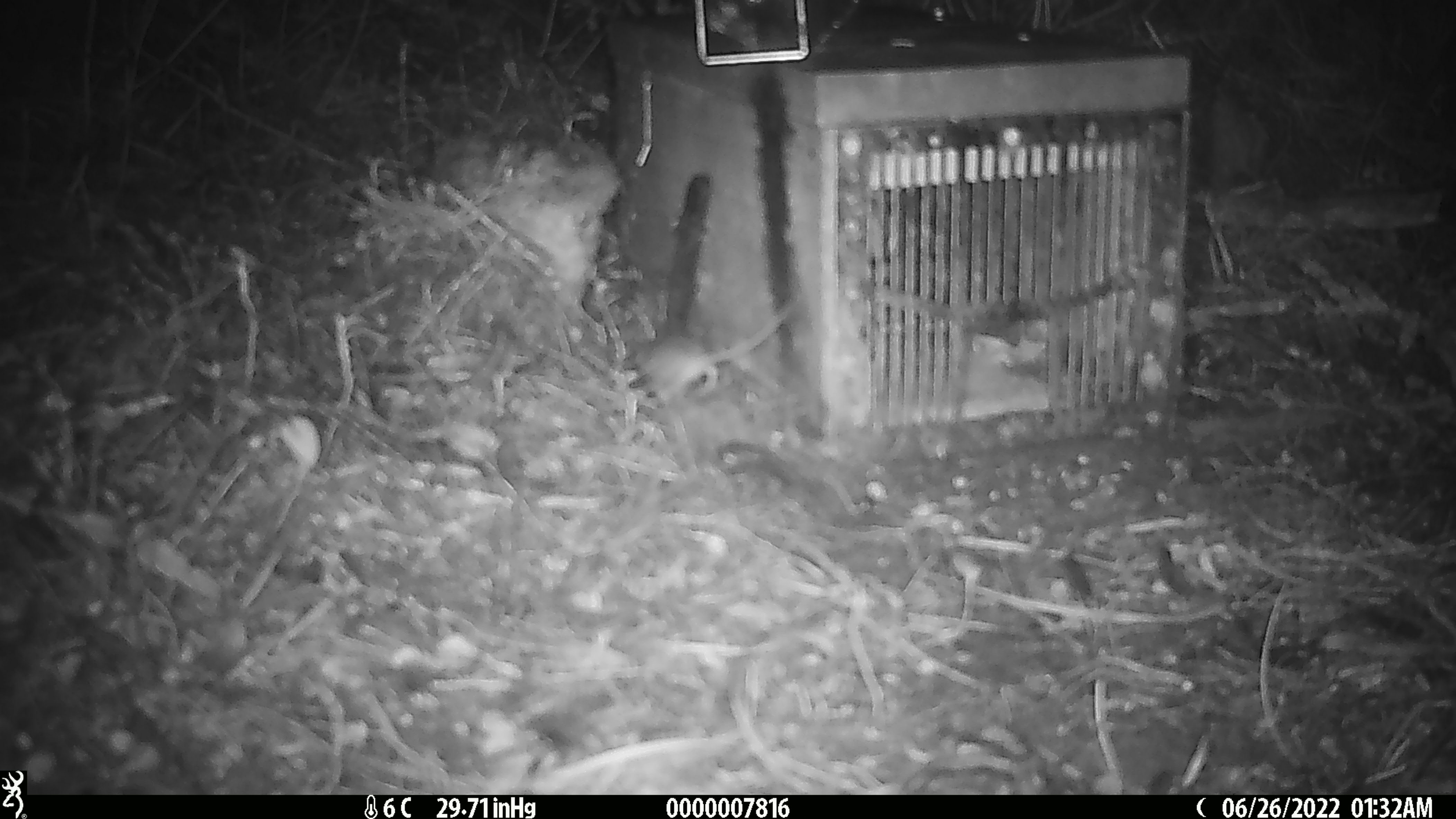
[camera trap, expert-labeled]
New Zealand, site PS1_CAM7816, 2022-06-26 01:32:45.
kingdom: Animalia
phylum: Chordata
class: Mammalia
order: Rodentia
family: Muridae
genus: Mus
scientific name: Mus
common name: mouse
Mouse (Mus).